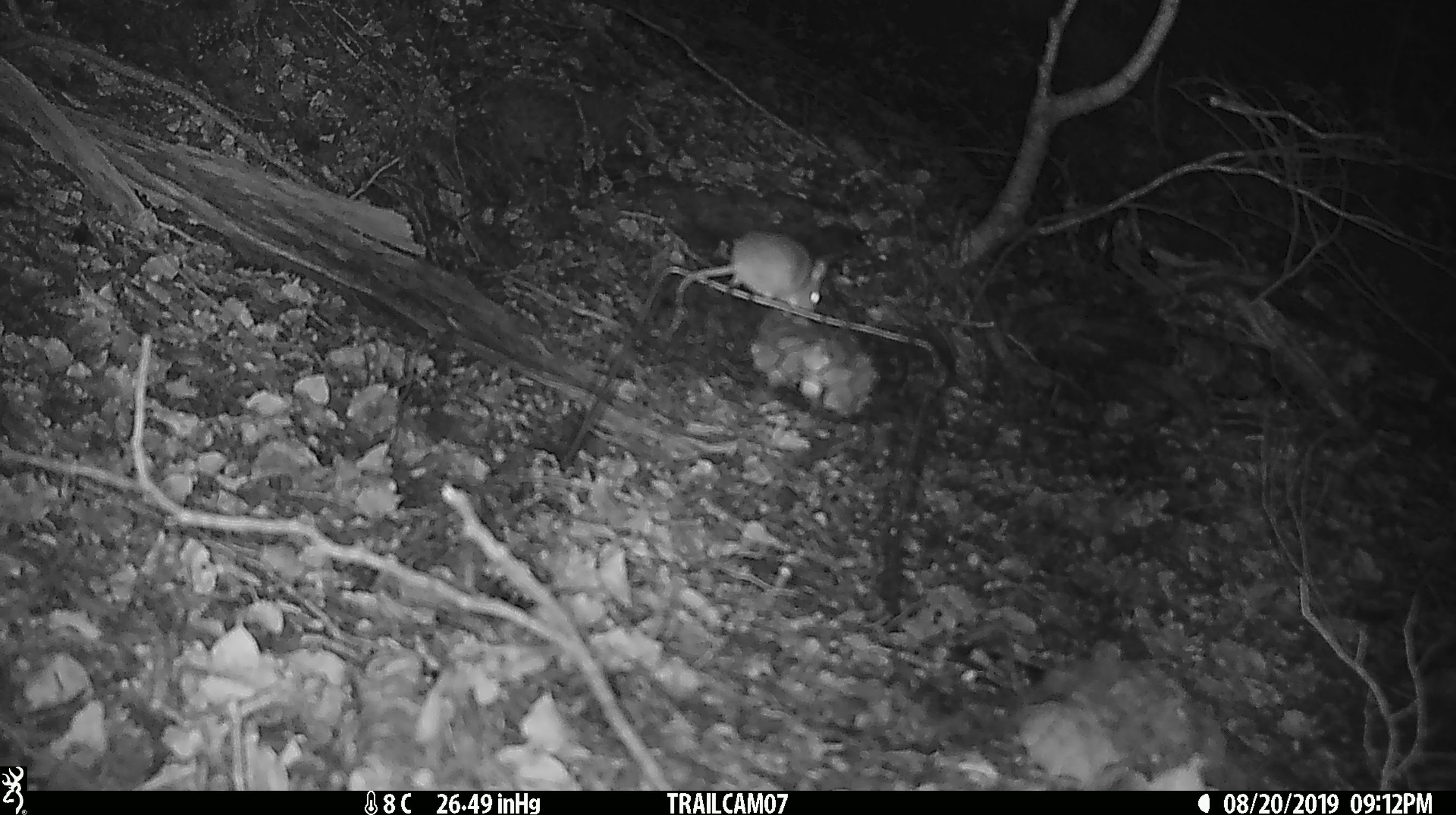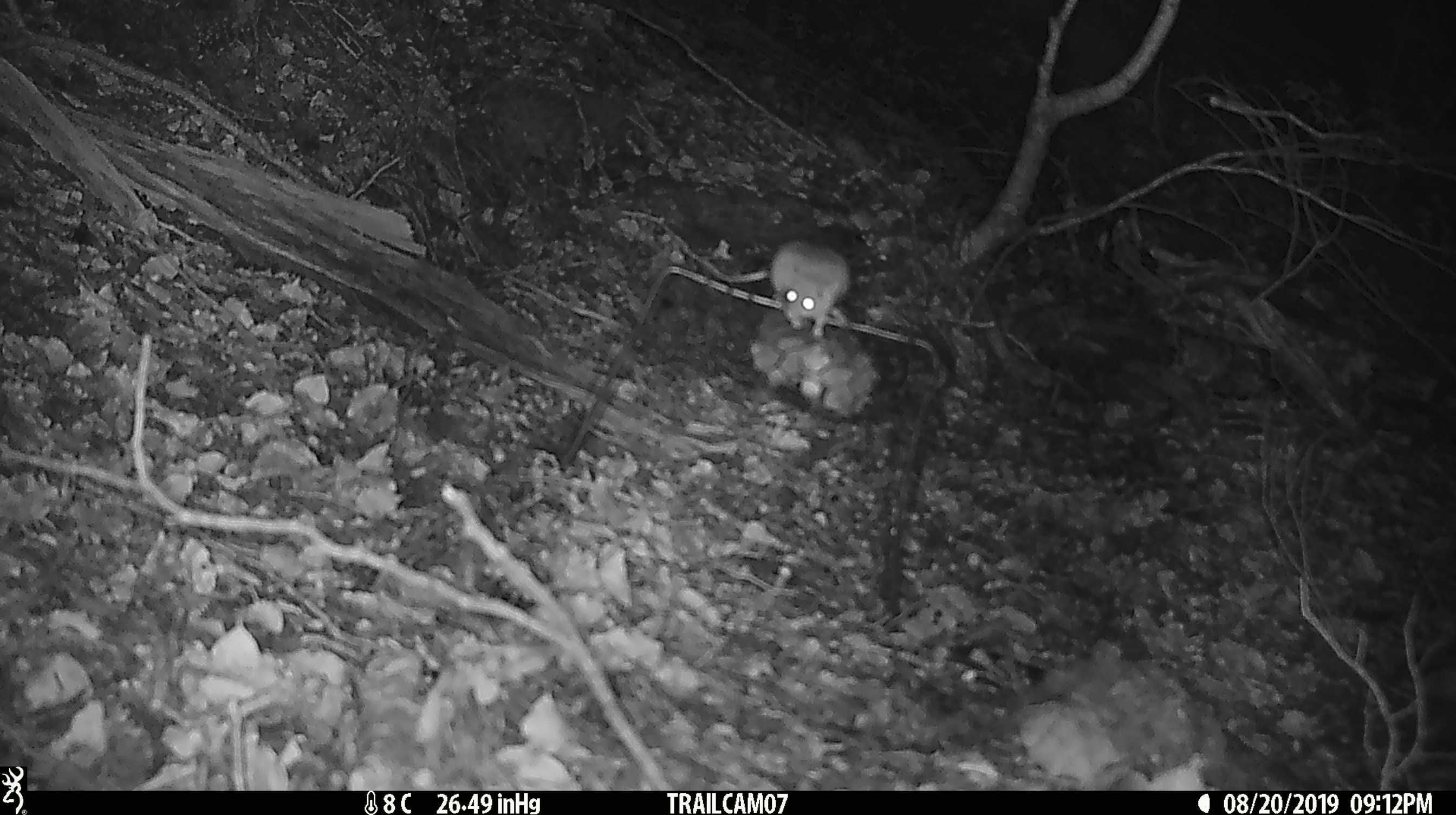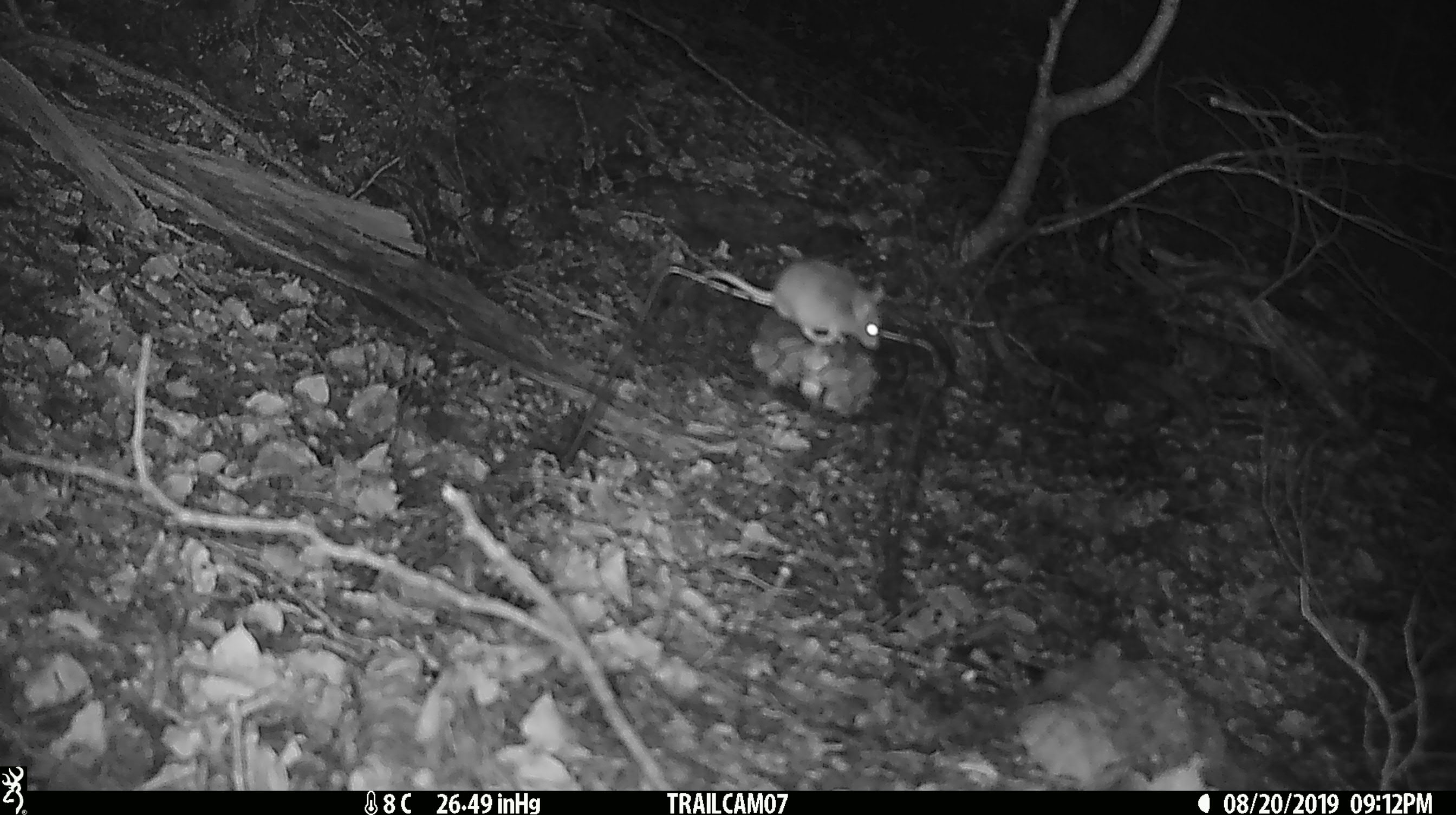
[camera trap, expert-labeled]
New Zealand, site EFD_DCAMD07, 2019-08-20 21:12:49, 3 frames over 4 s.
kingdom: Animalia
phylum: Chordata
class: Mammalia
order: Rodentia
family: Muridae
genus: Mus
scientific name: Mus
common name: mouse